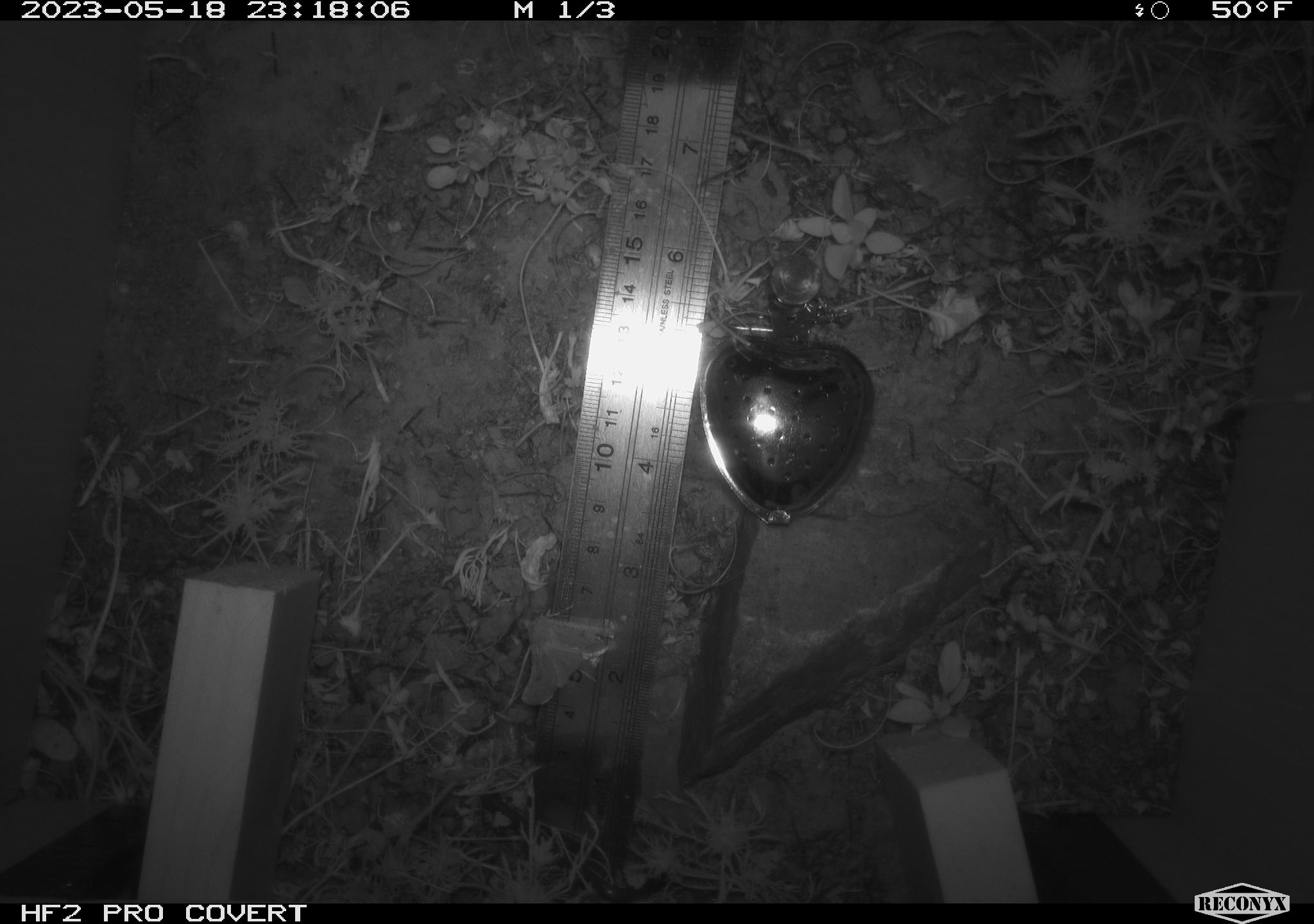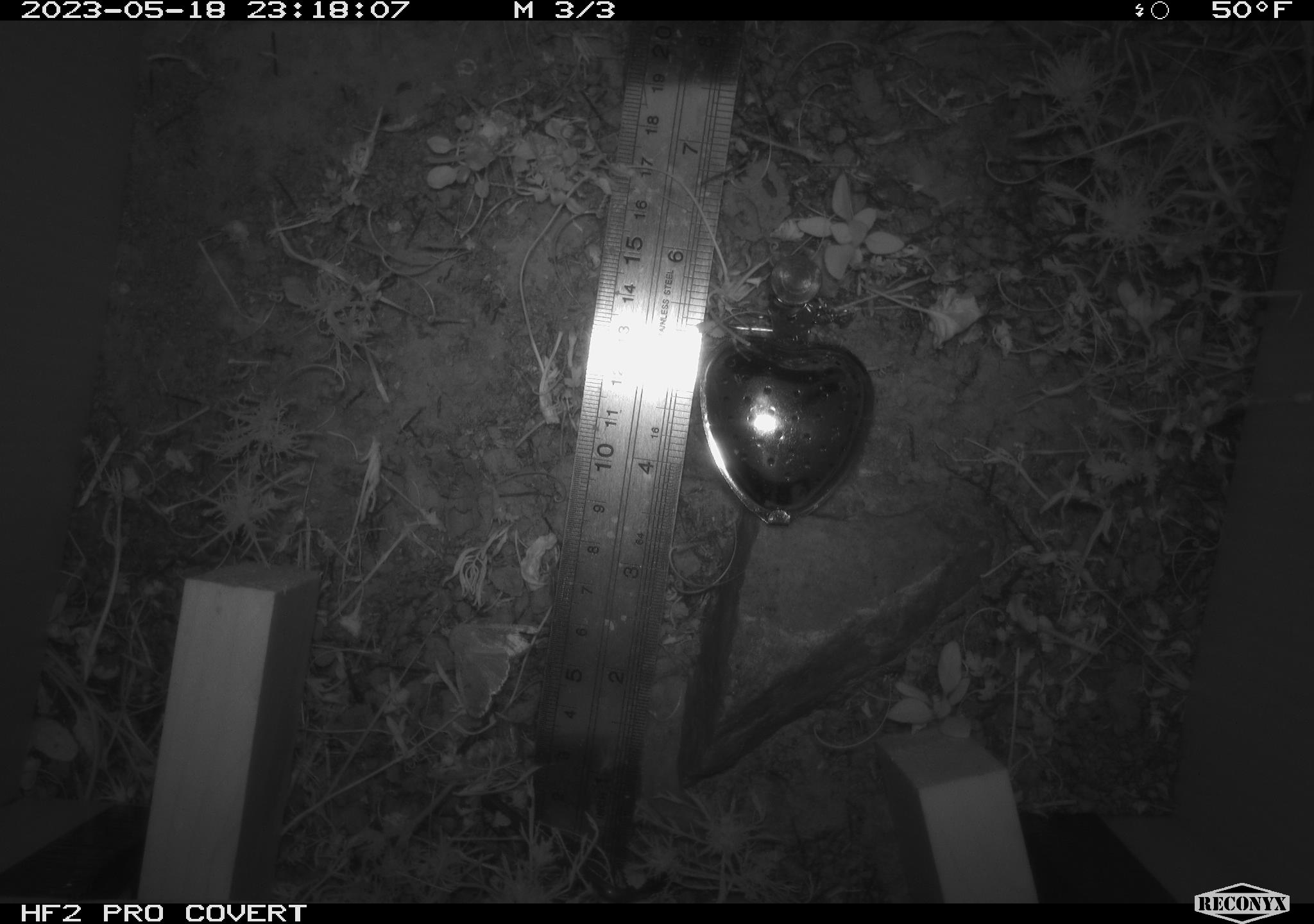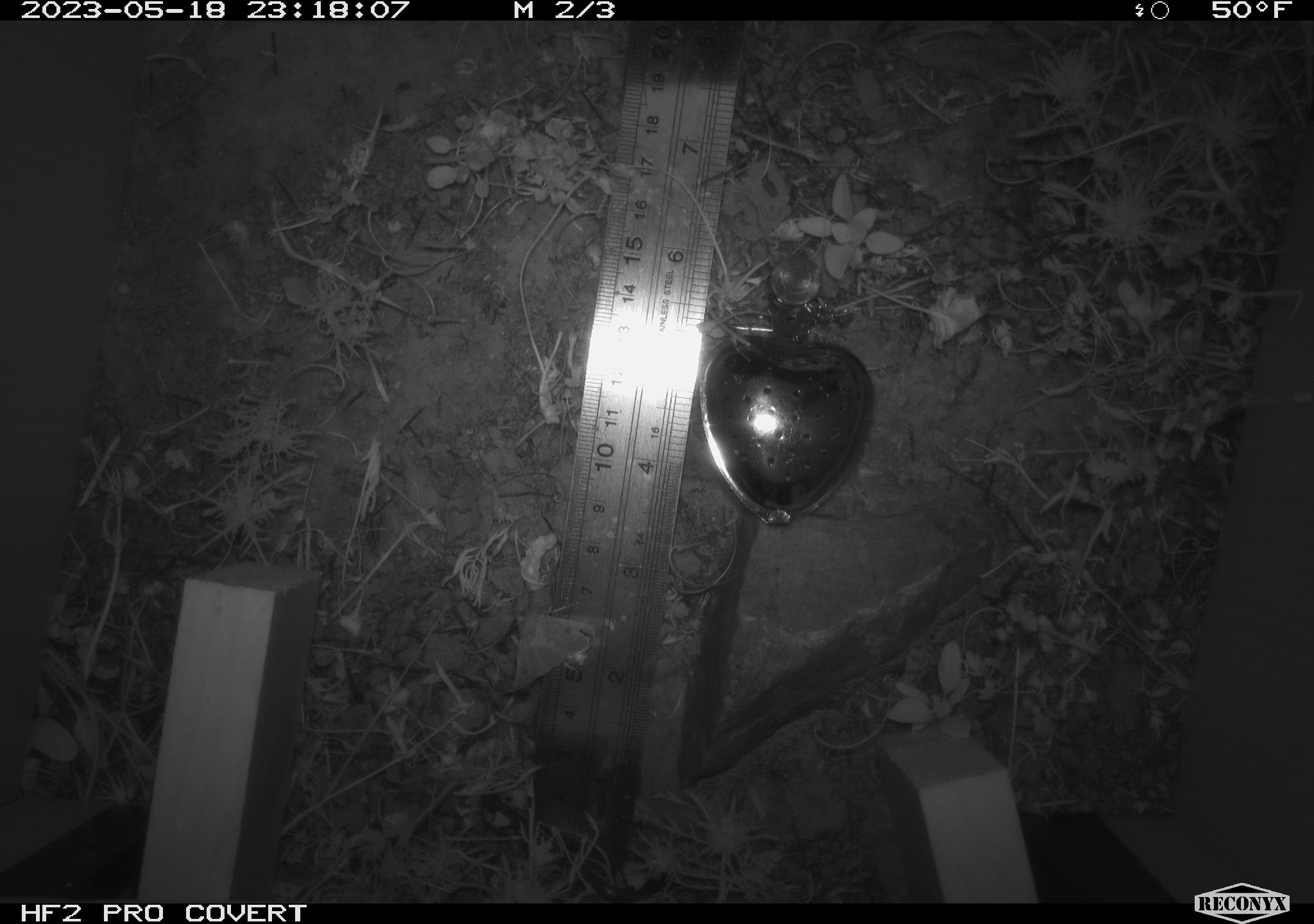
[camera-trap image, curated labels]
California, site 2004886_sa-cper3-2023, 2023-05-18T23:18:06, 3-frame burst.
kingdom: Animalia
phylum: Arthropoda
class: Insecta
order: Lepidoptera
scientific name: Lepidoptera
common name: butterflies and moths